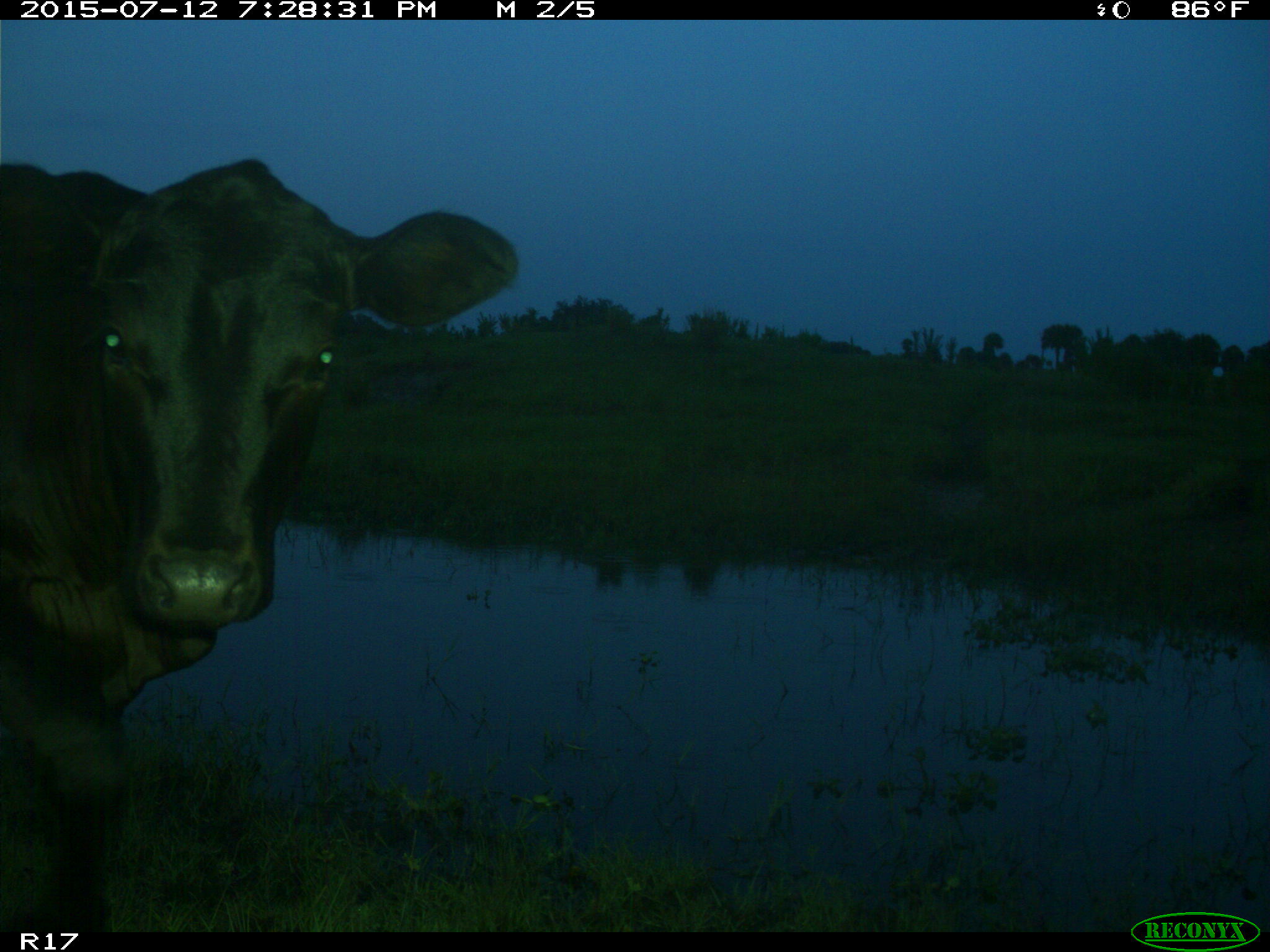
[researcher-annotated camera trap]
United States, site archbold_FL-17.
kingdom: Animalia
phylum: Chordata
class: Mammalia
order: Artiodactyla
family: Bovidae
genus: Bos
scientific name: Bos taurus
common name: domestic cow